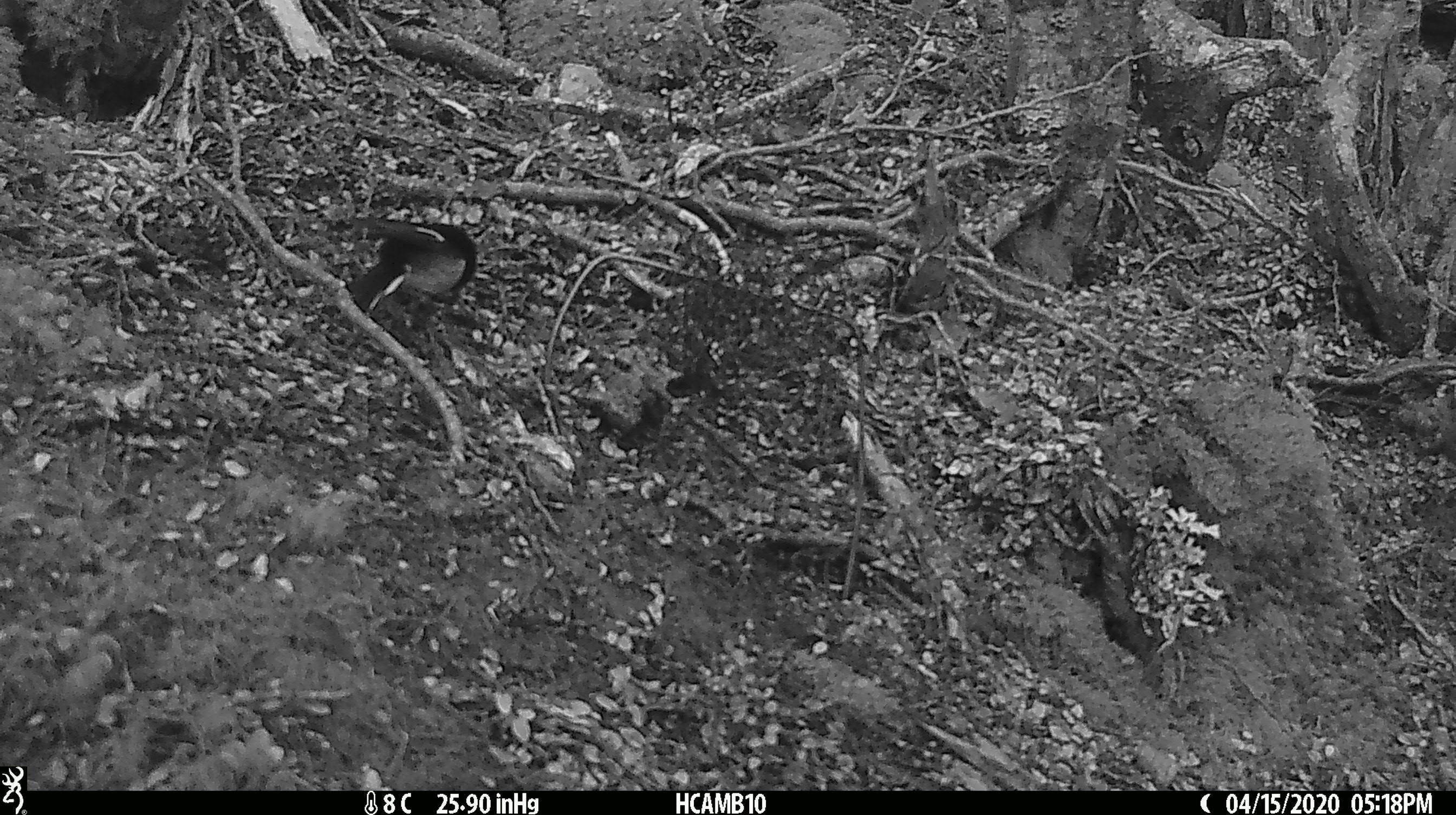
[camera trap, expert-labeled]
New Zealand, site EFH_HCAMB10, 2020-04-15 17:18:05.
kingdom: Animalia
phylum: Chordata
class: Aves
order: Passeriformes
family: Petroicidae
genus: Petroica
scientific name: Petroica macrocephala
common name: tomtit